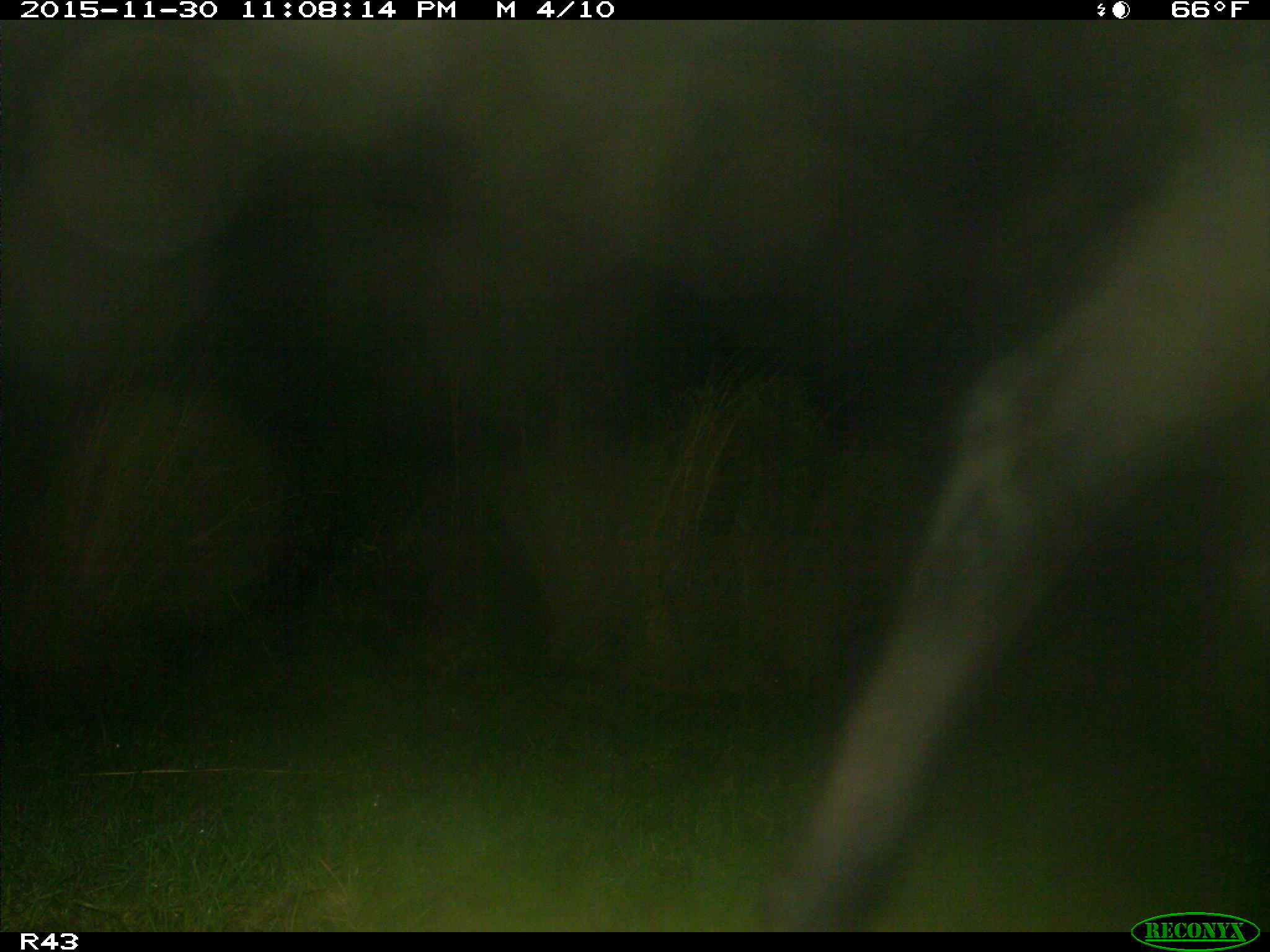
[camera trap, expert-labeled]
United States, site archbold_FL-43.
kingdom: Animalia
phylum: Chordata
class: Mammalia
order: Artiodactyla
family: Bovidae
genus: Bos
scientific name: Bos taurus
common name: domestic cow